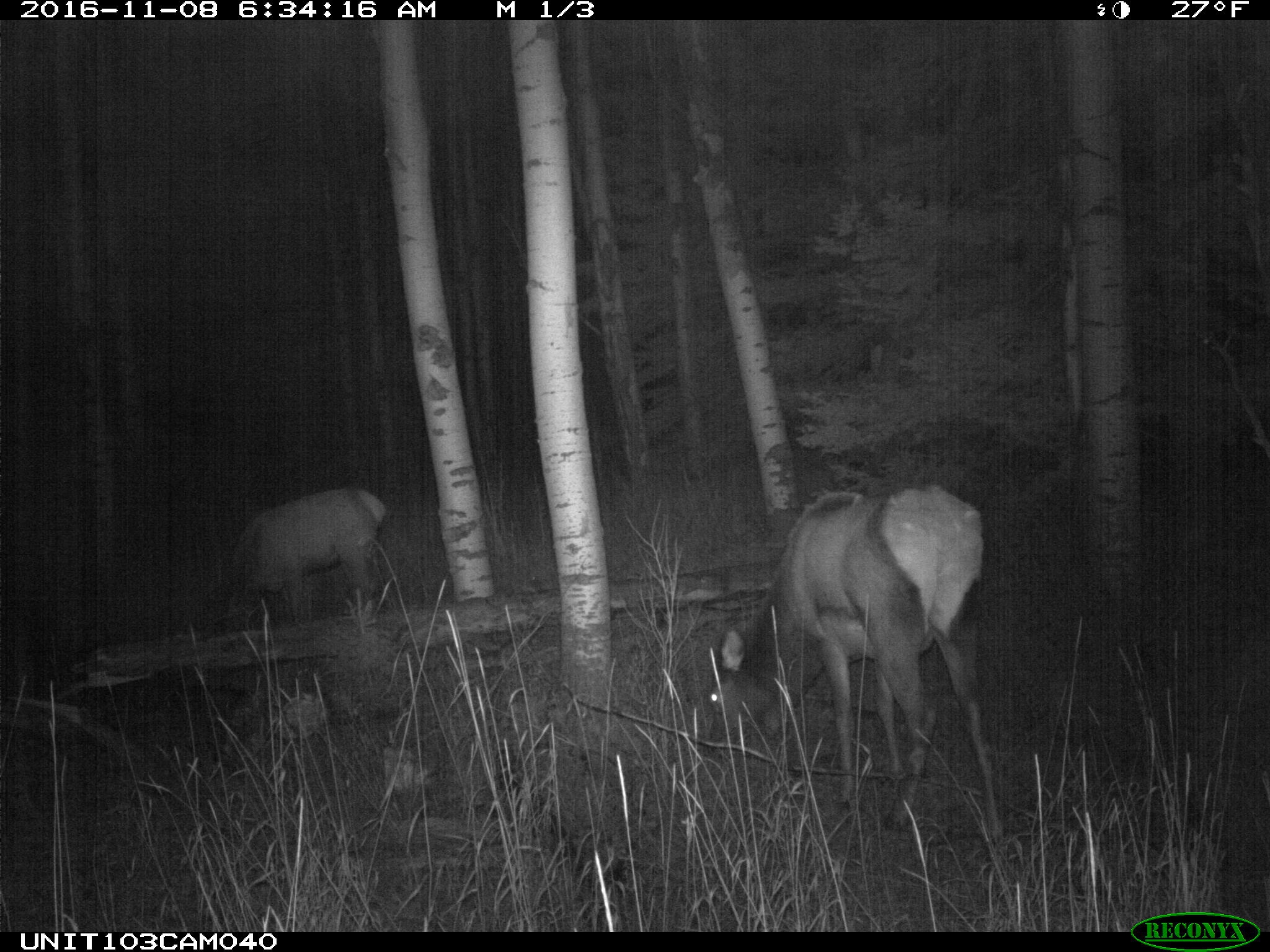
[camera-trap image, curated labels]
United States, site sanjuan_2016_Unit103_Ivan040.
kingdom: Animalia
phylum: Chordata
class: Mammalia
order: Artiodactyla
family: Cervidae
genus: Cervus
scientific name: Cervus elaphus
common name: red deer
Cervus elaphus (red deer).